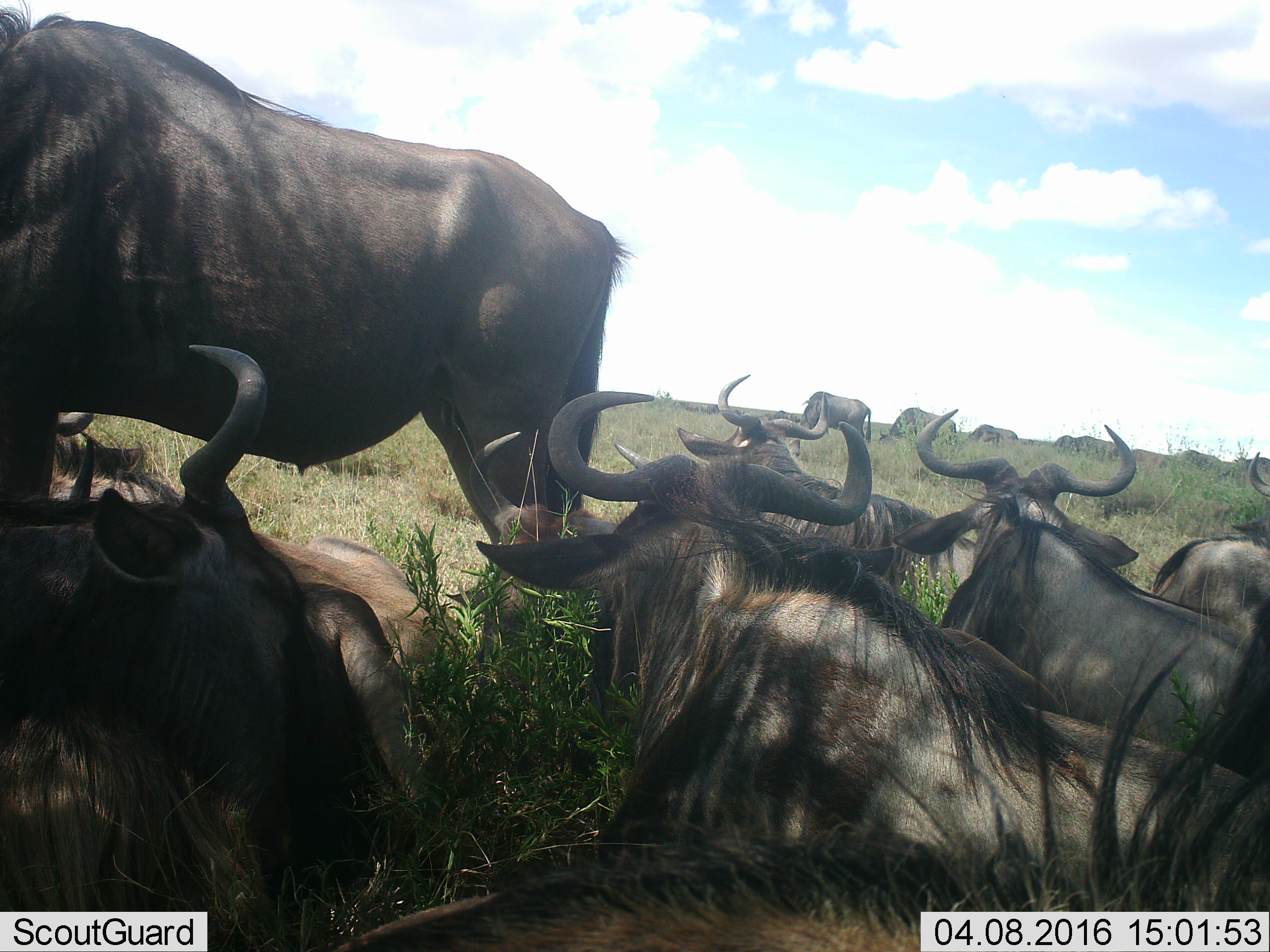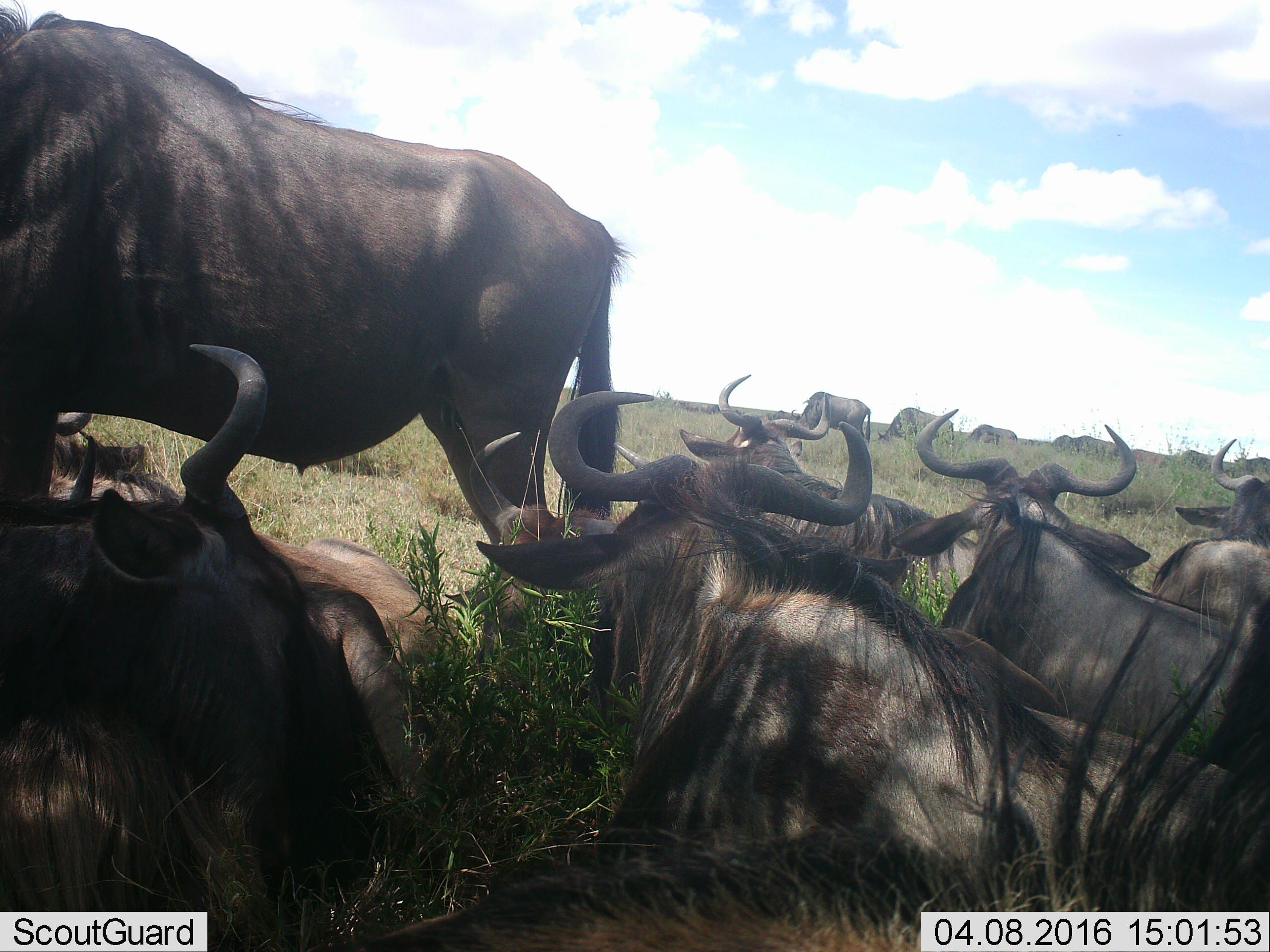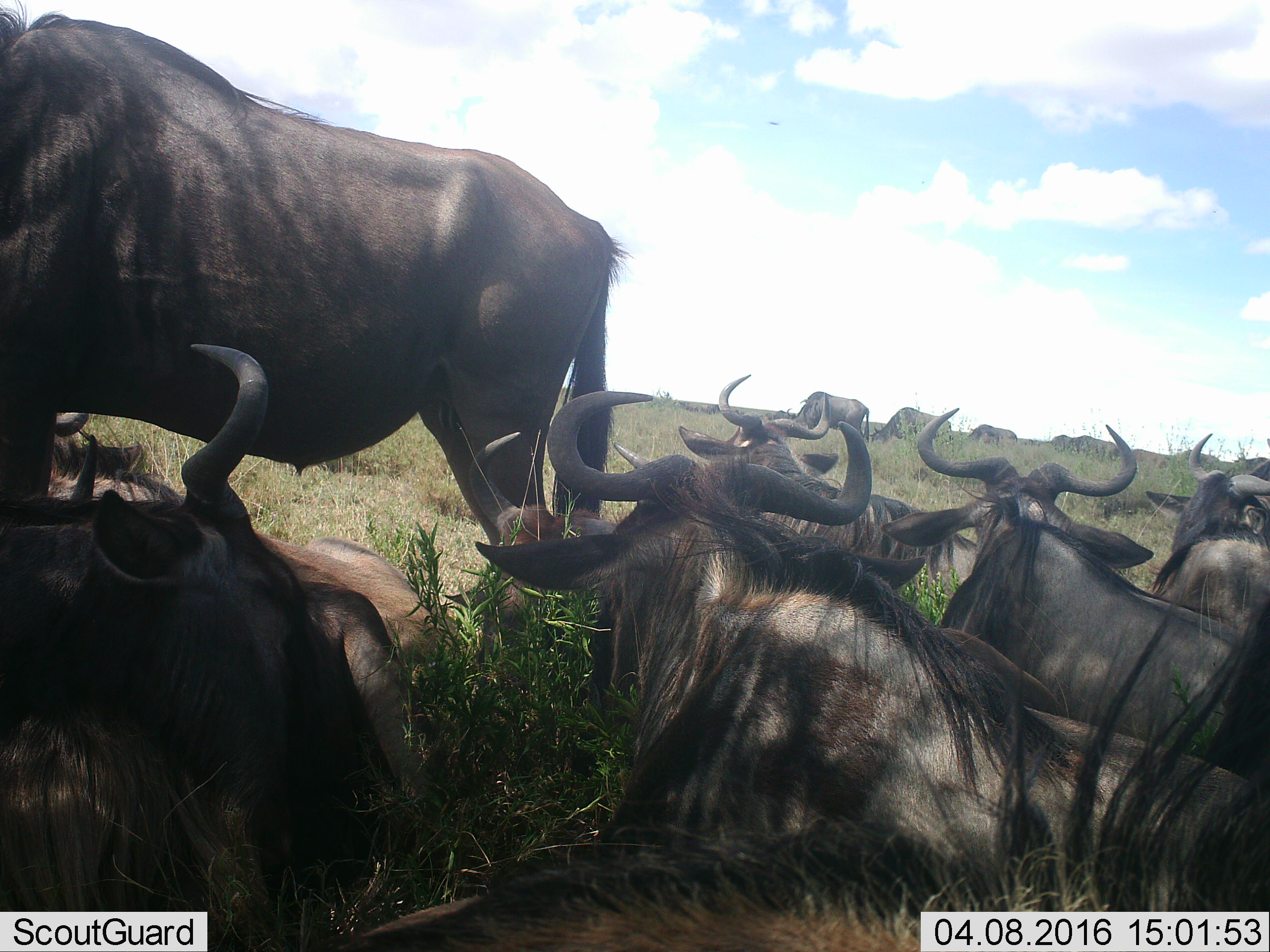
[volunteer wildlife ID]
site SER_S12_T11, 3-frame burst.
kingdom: Animalia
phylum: Chordata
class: Mammalia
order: Artiodactyla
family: Bovidae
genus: Connochaetes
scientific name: Connochaetes taurinus taurinus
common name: blue wildebeest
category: wildebeestblue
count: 11-50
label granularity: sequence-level